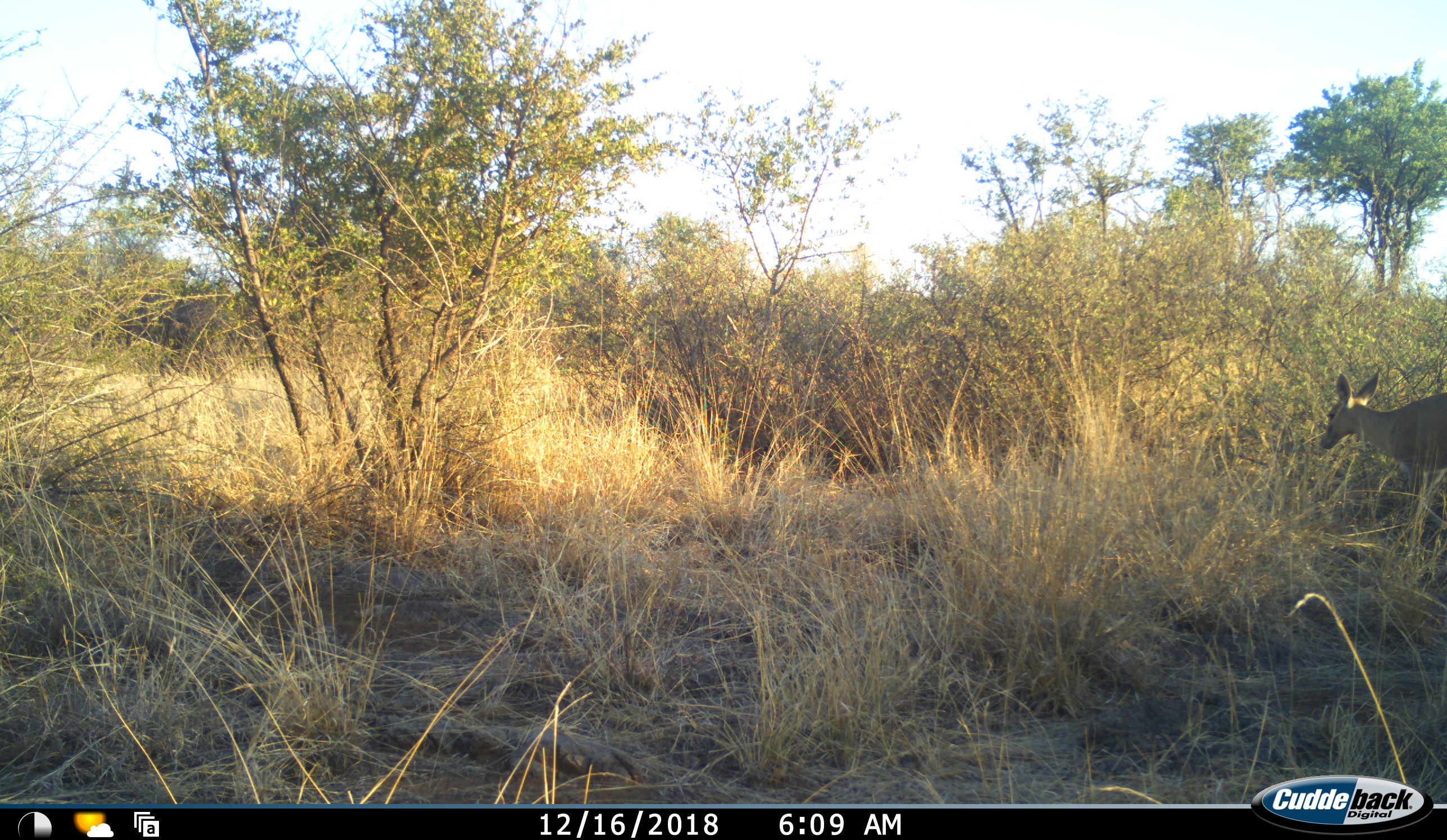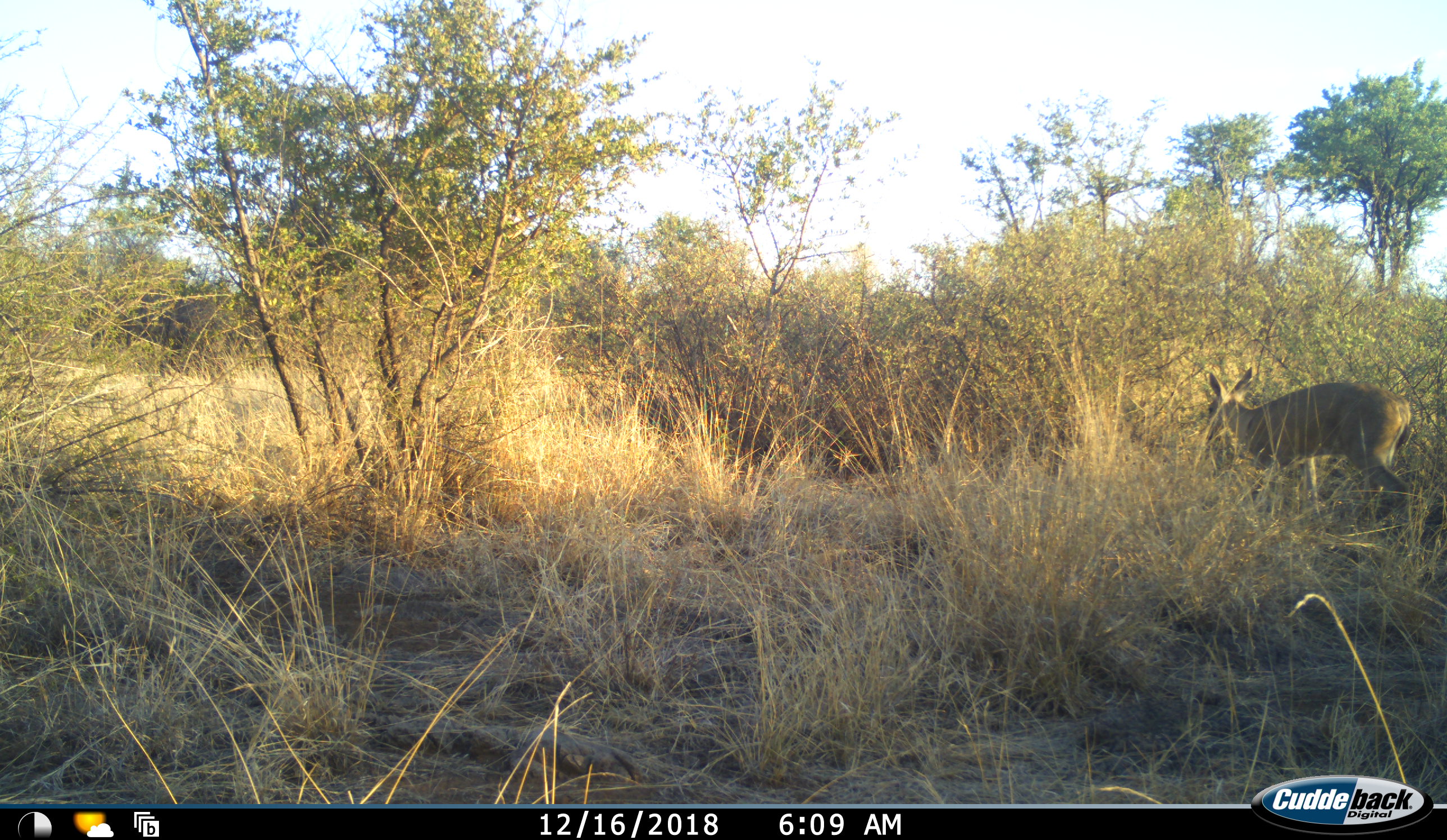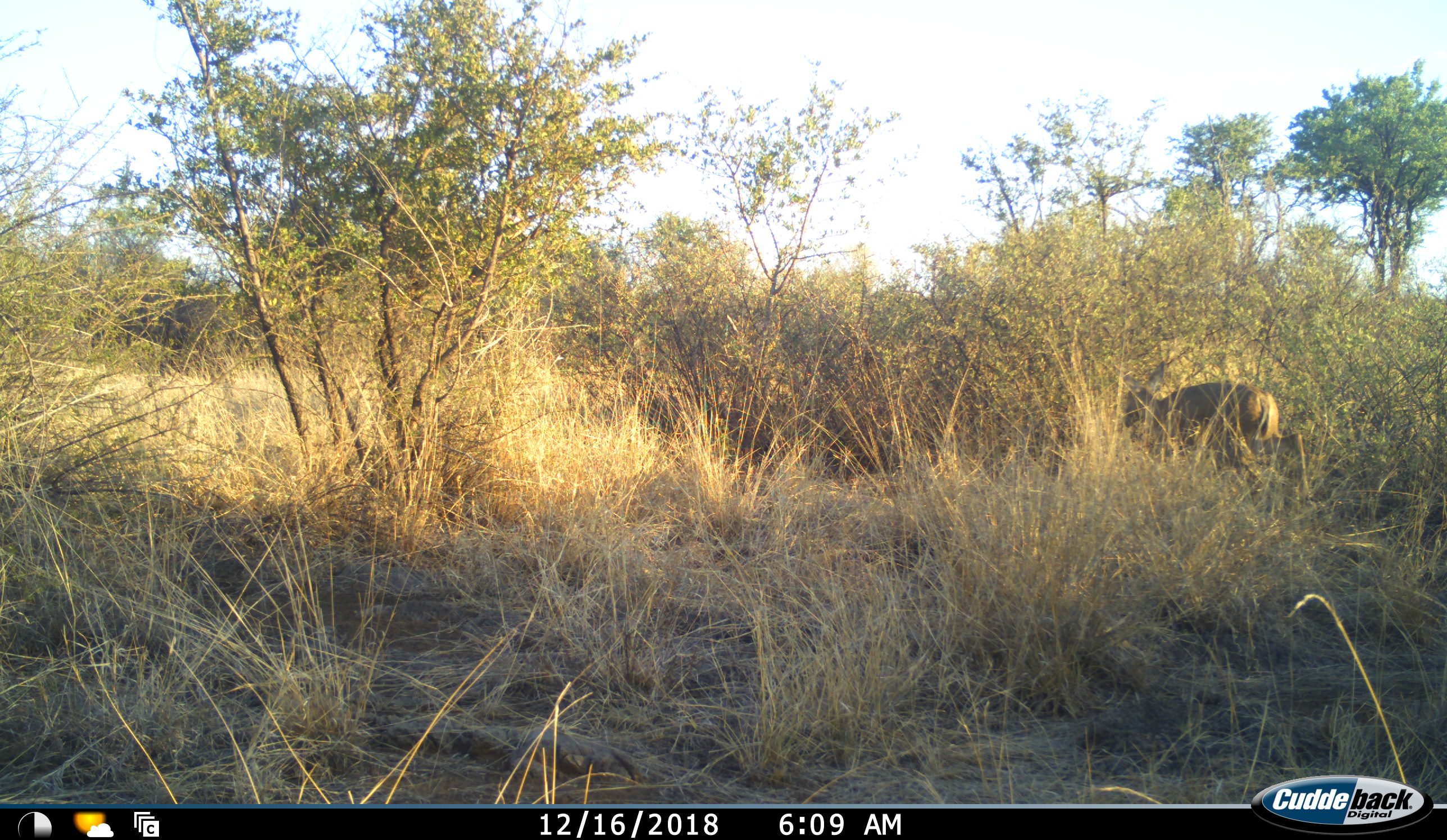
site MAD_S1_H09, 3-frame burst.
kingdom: Animalia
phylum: Chordata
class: Mammalia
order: Artiodactyla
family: Bovidae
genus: Aepyceros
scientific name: Aepyceros melampus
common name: impala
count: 1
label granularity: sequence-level